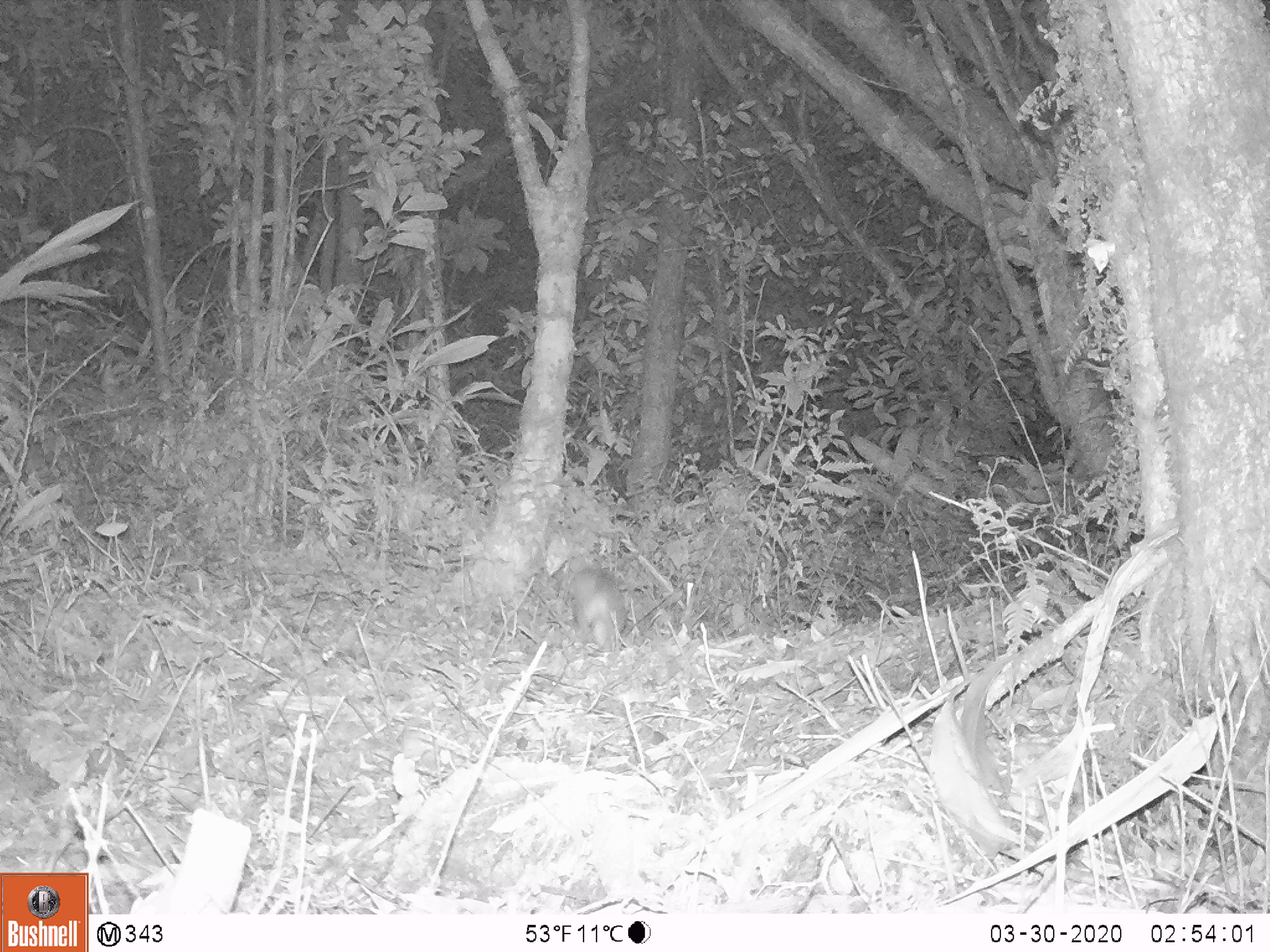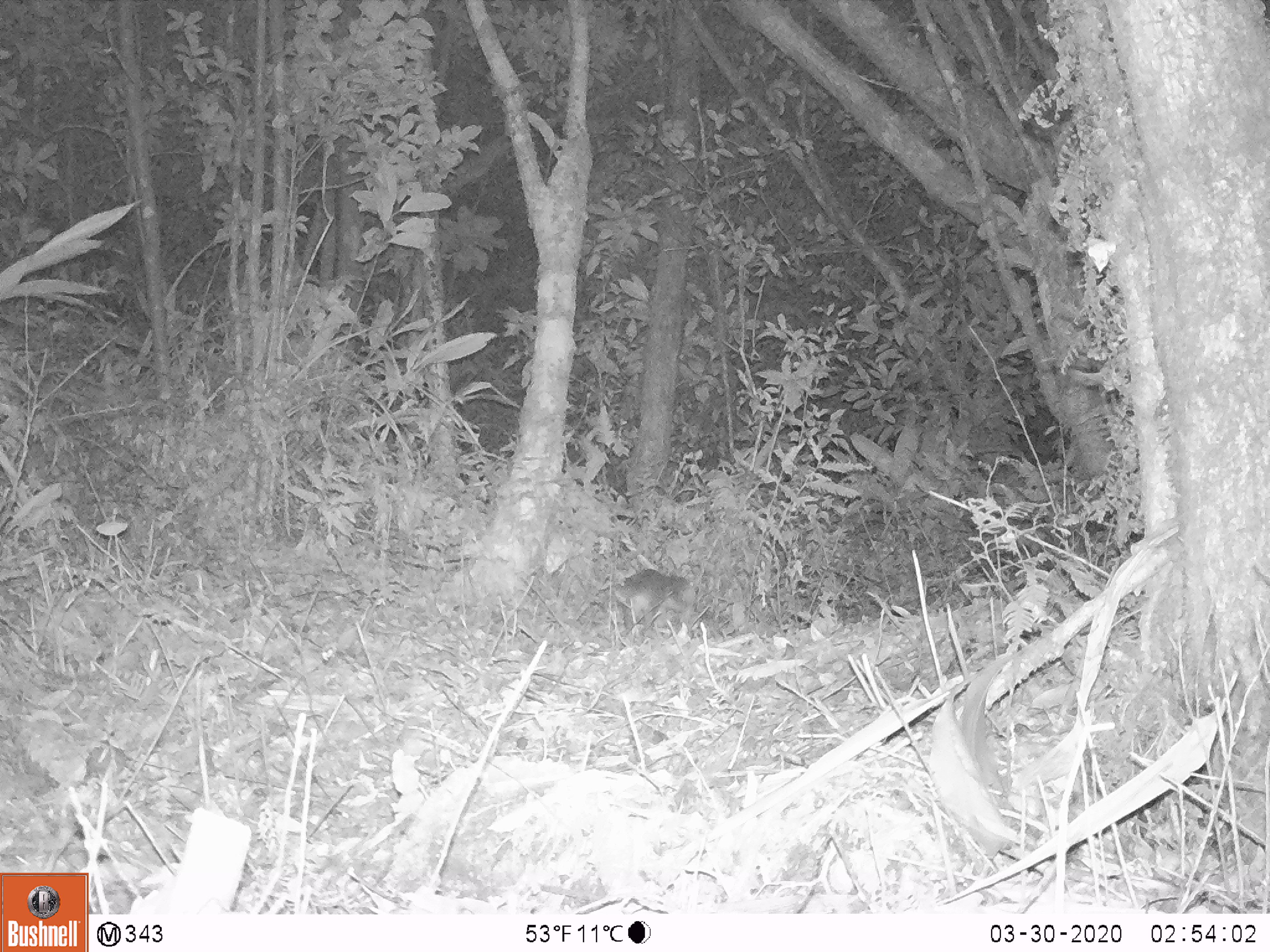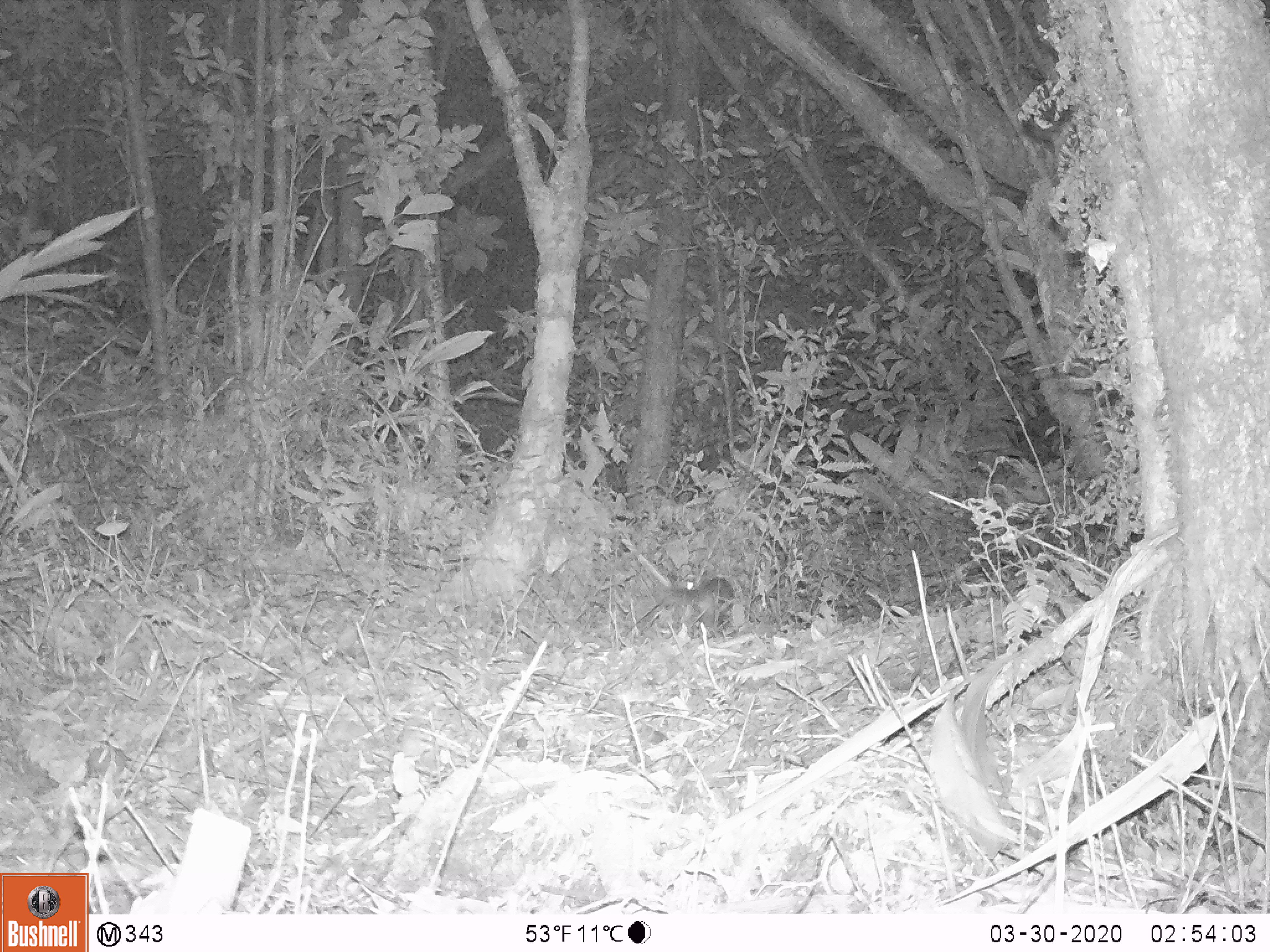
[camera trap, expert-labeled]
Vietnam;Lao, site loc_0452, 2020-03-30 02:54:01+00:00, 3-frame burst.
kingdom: Animalia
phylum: Chordata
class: Mammalia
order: Carnivora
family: Mustelidae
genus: Melogale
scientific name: Melogale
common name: ferret badger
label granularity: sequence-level